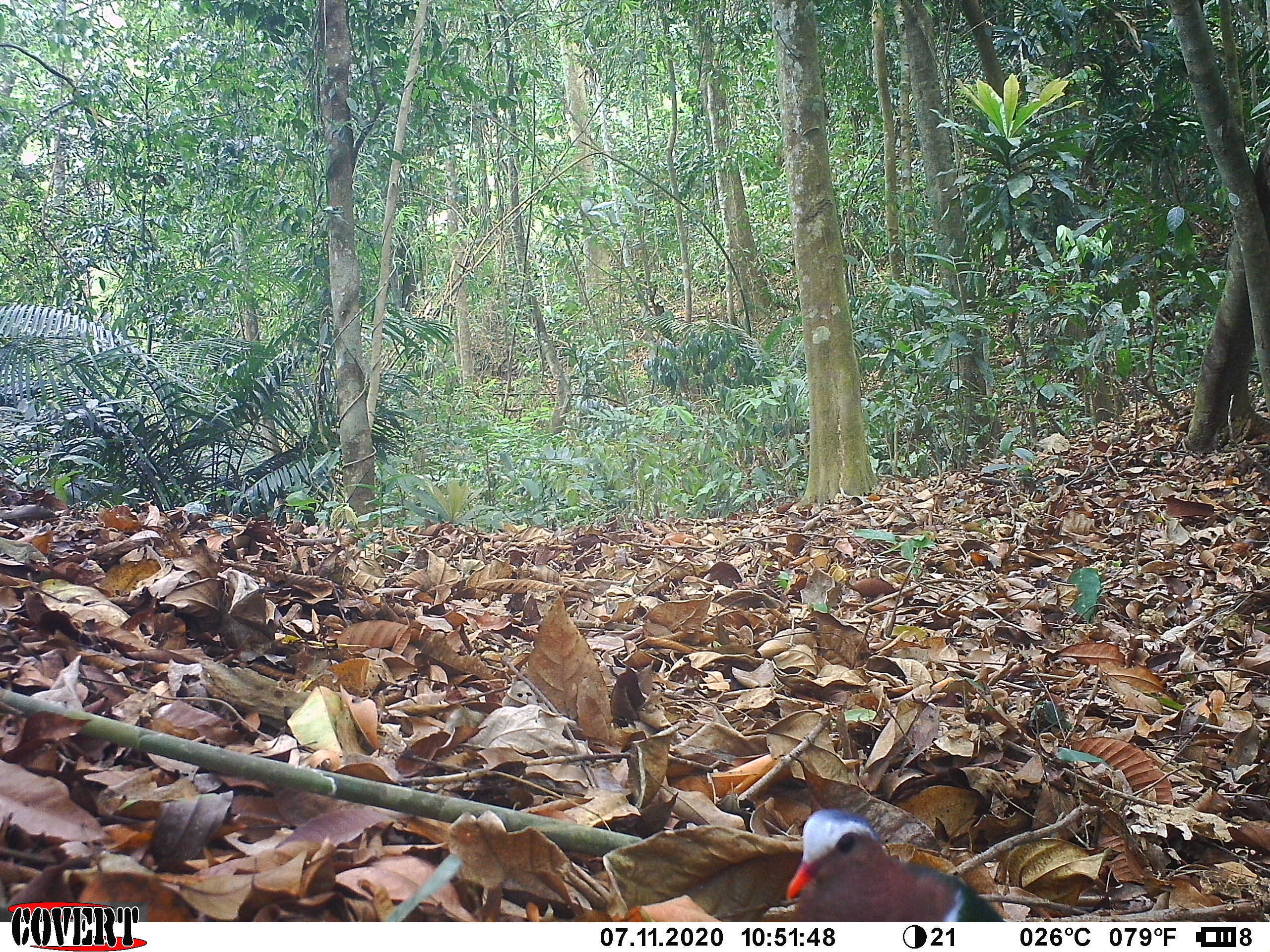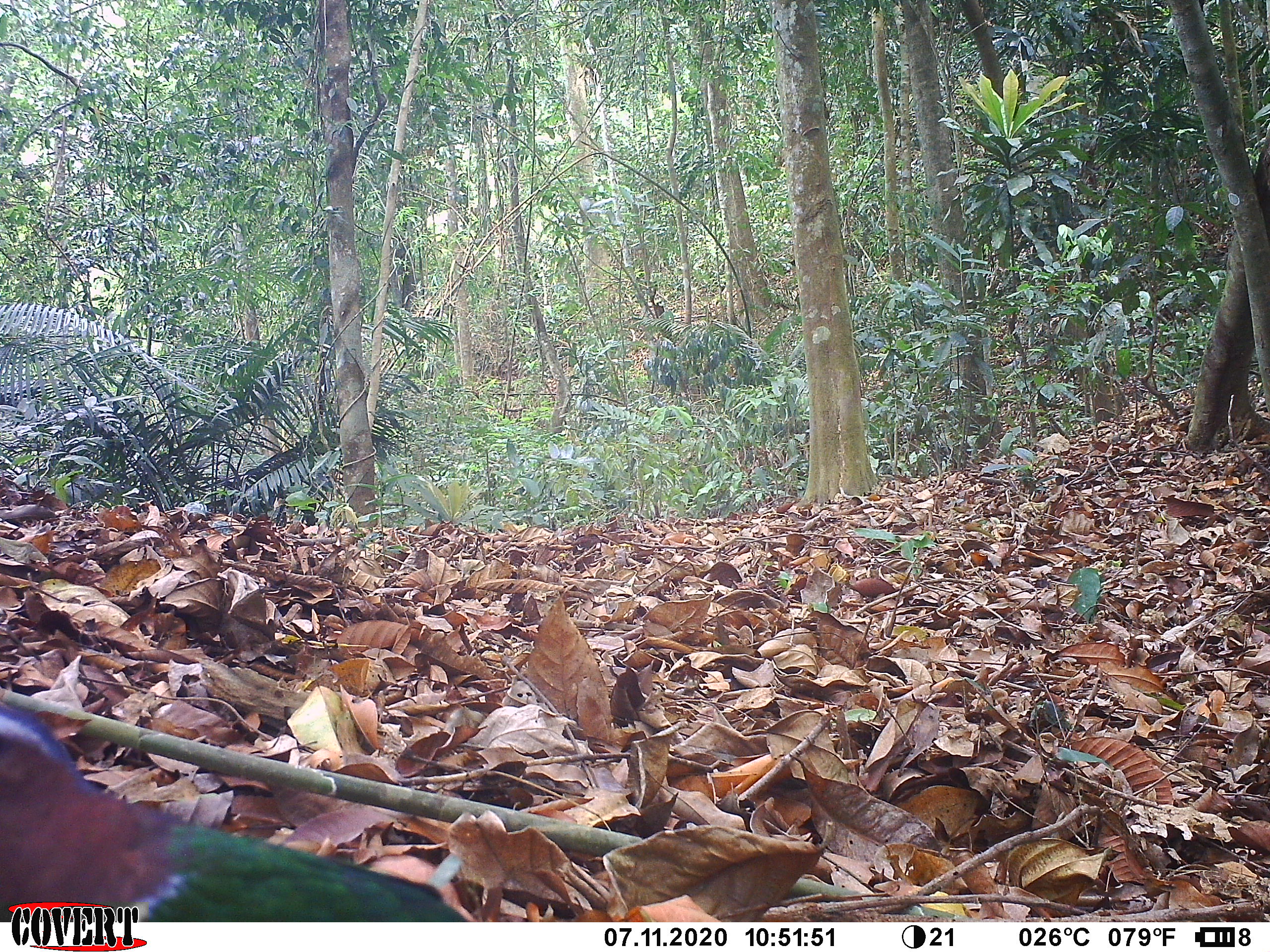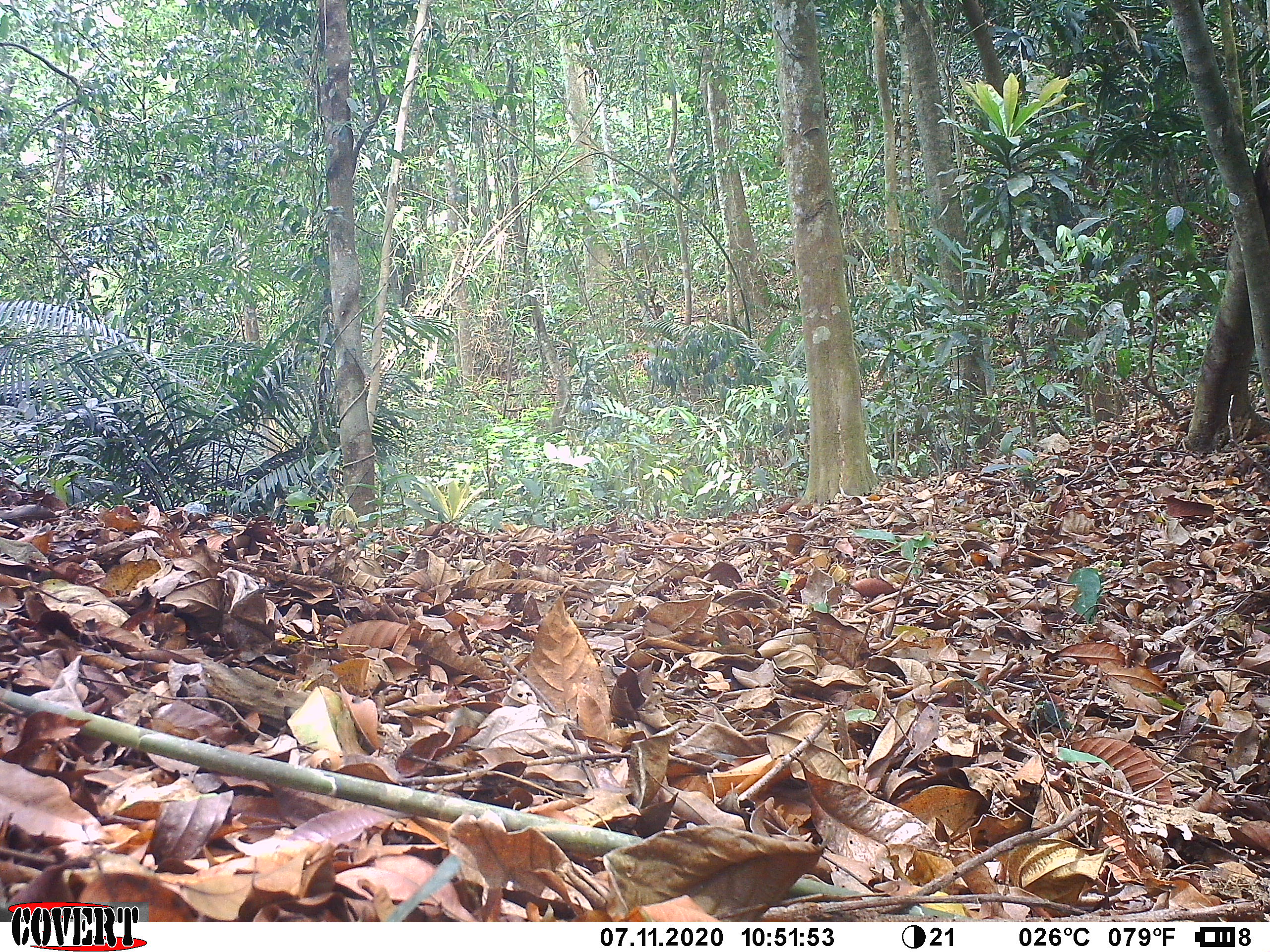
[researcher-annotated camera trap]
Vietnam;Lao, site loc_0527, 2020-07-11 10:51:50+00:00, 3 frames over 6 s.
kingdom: Animalia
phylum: Chordata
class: Aves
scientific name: Aves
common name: bird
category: unidentified bird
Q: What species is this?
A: Unidentified bird (bird) (Aves).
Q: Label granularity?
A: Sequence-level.